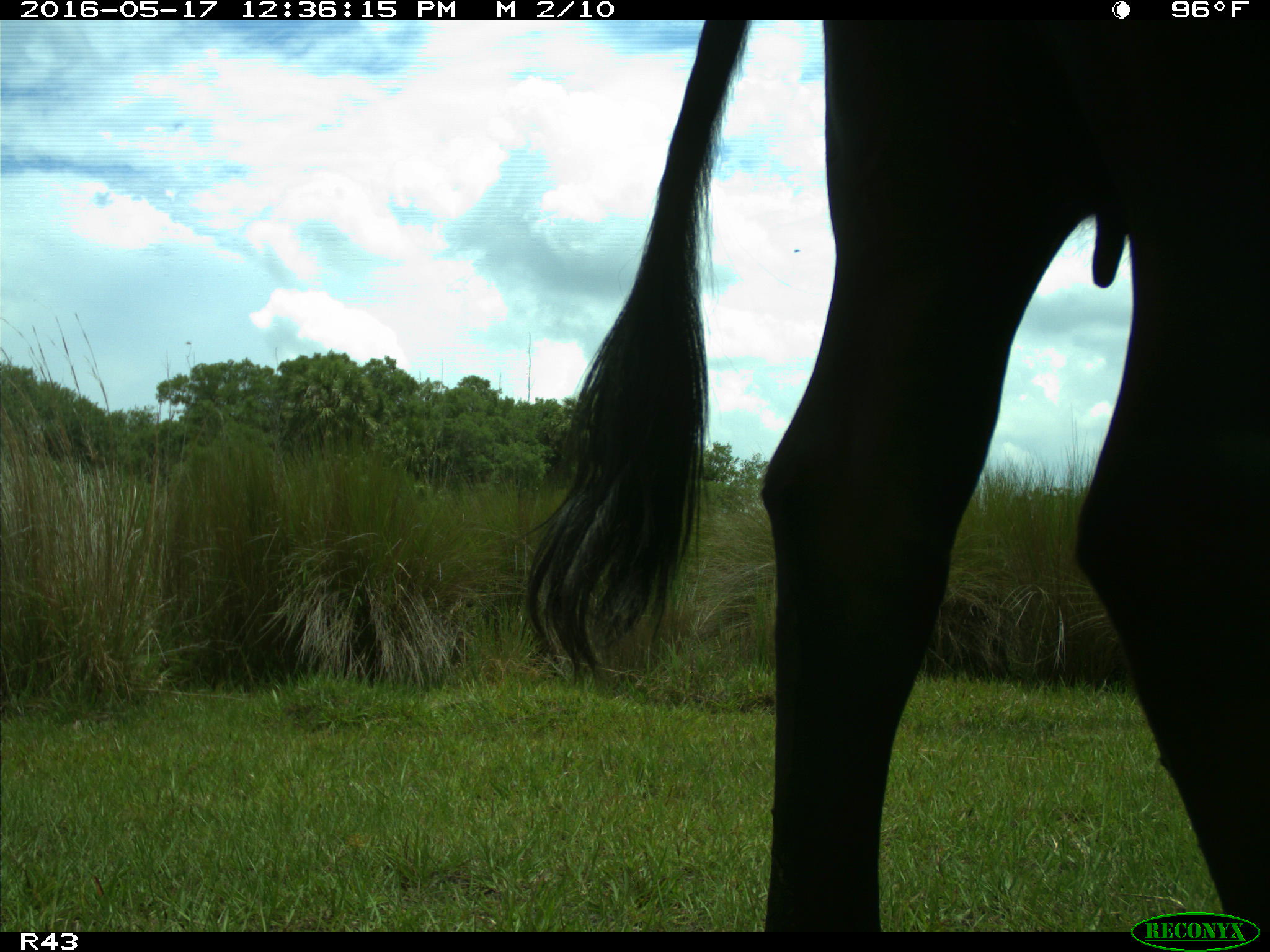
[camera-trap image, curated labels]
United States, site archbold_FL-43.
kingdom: Animalia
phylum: Chordata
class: Mammalia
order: Artiodactyla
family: Bovidae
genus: Bos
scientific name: Bos taurus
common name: domestic cow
Bos taurus (domestic cow).